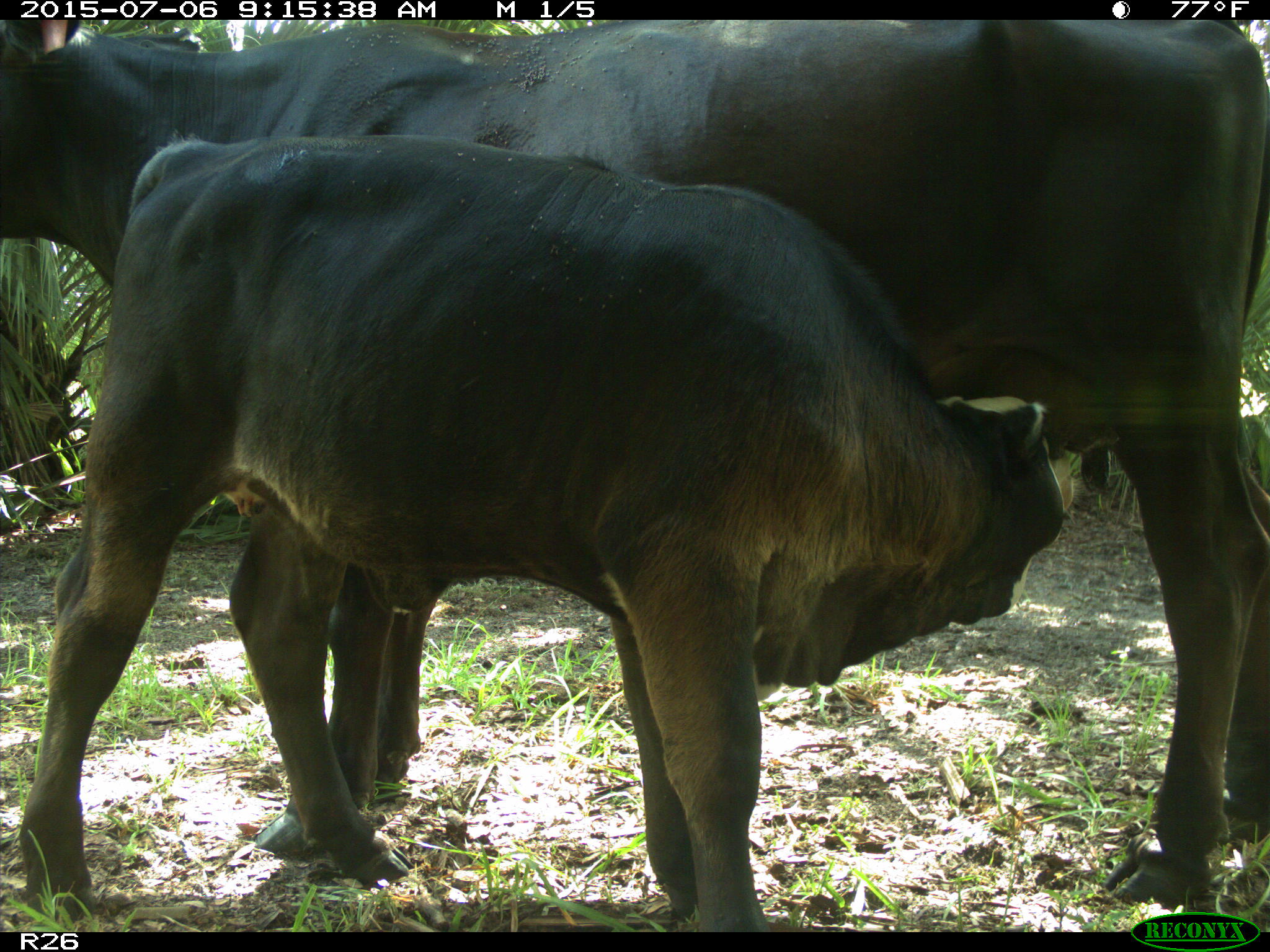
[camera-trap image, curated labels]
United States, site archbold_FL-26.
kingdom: Animalia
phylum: Chordata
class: Mammalia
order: Artiodactyla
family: Bovidae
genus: Bos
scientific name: Bos taurus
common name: domestic cow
Bos taurus (domestic cow).